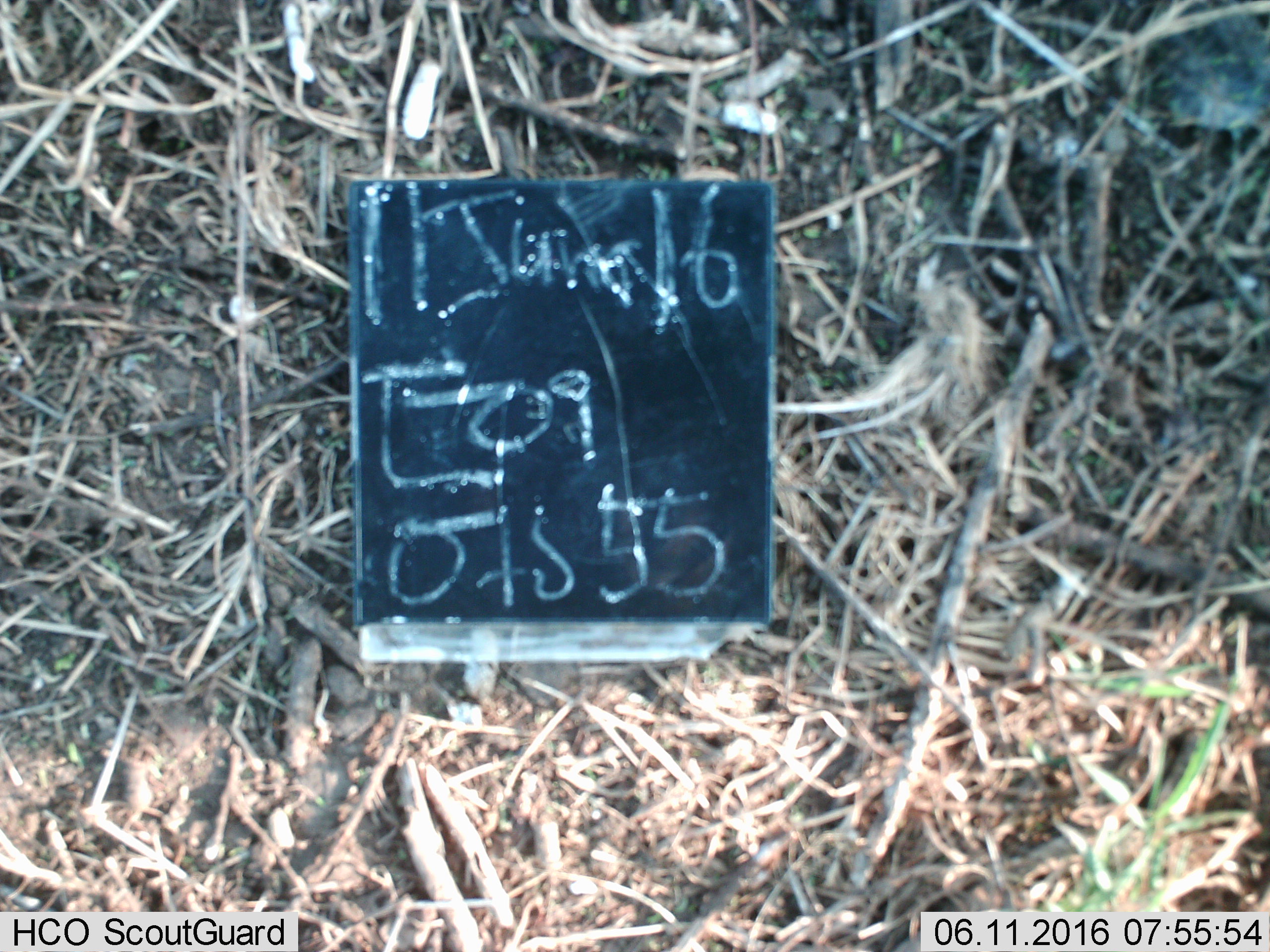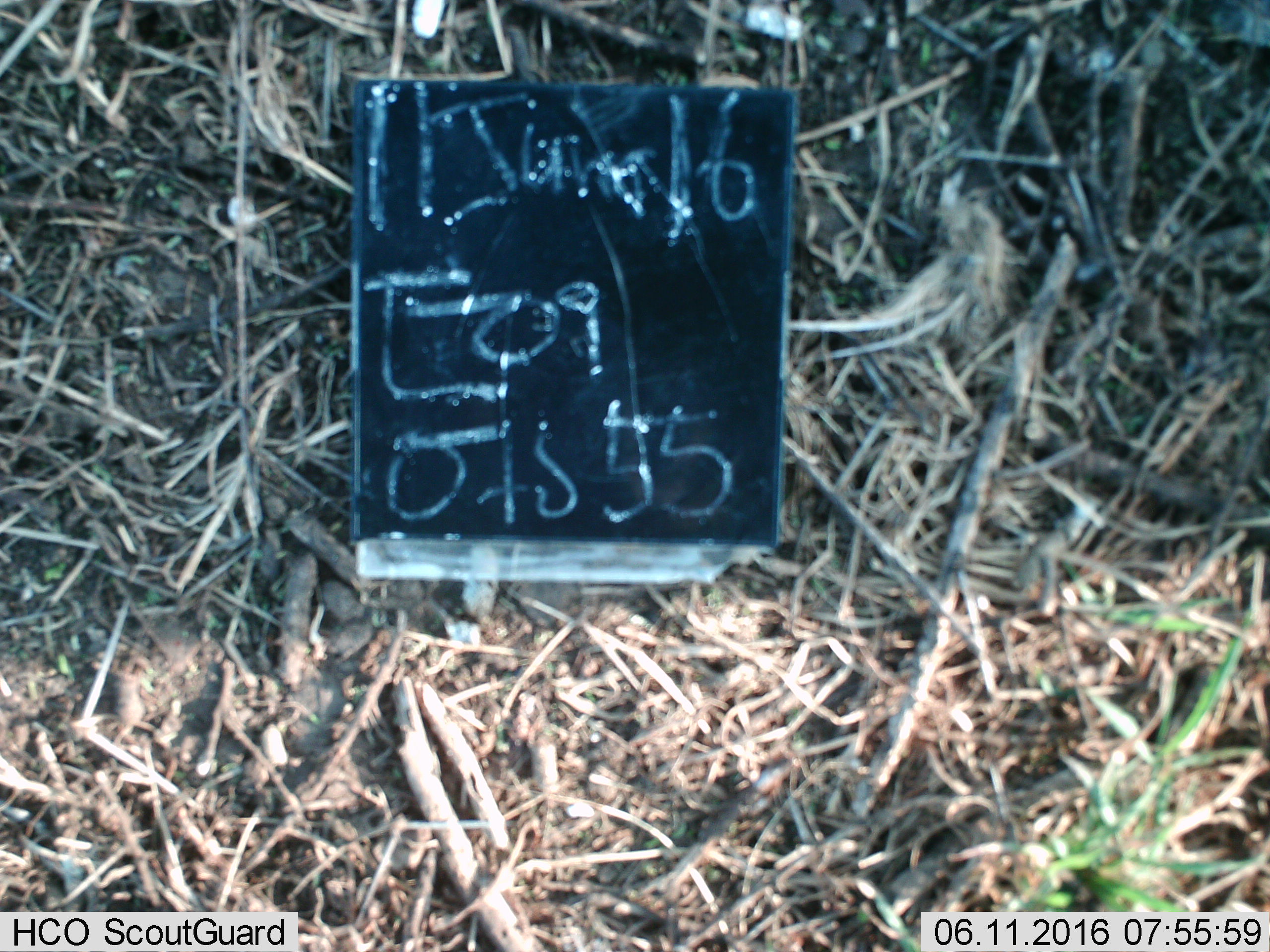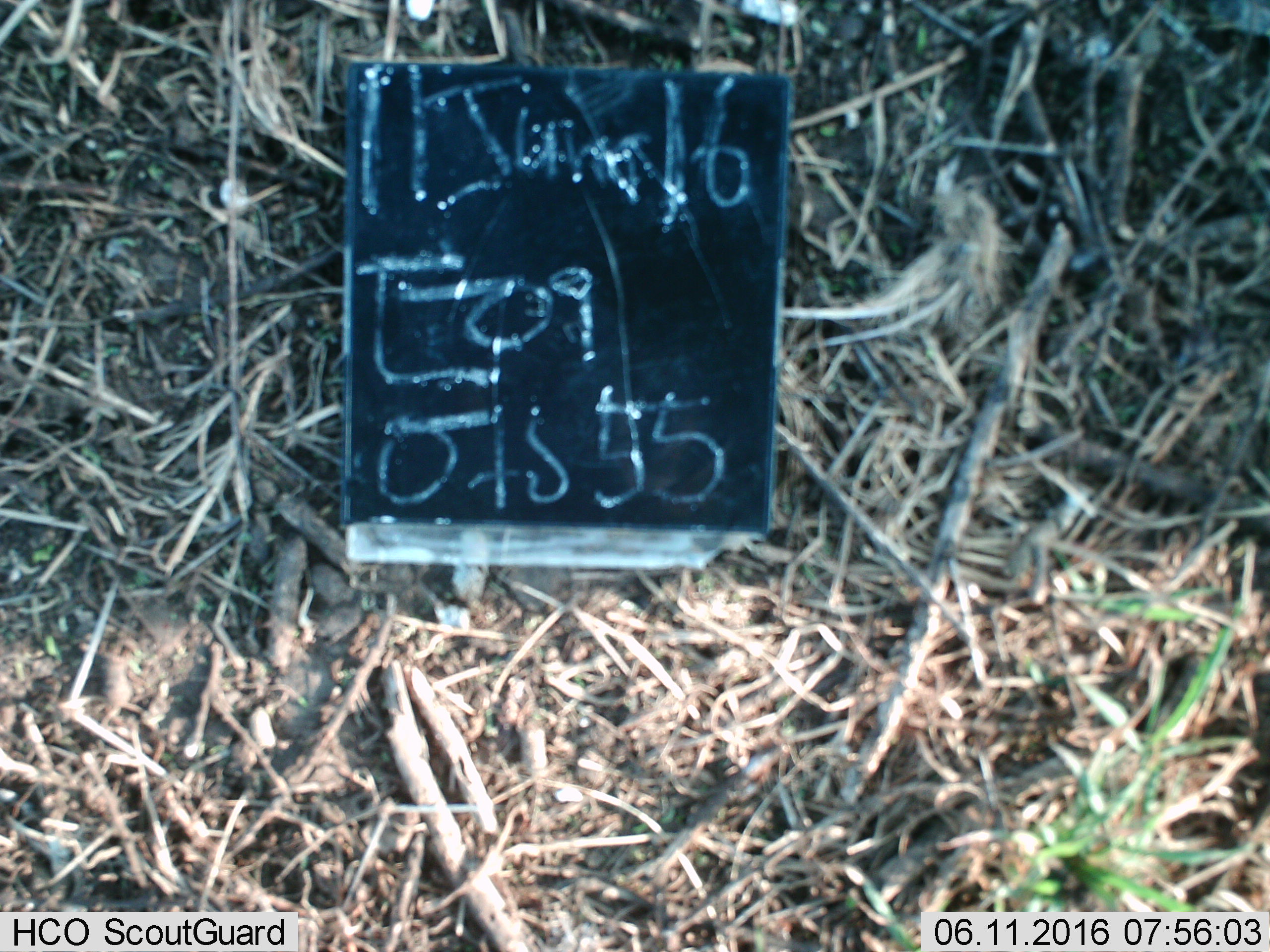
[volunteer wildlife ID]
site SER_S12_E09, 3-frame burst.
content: unidentified animal